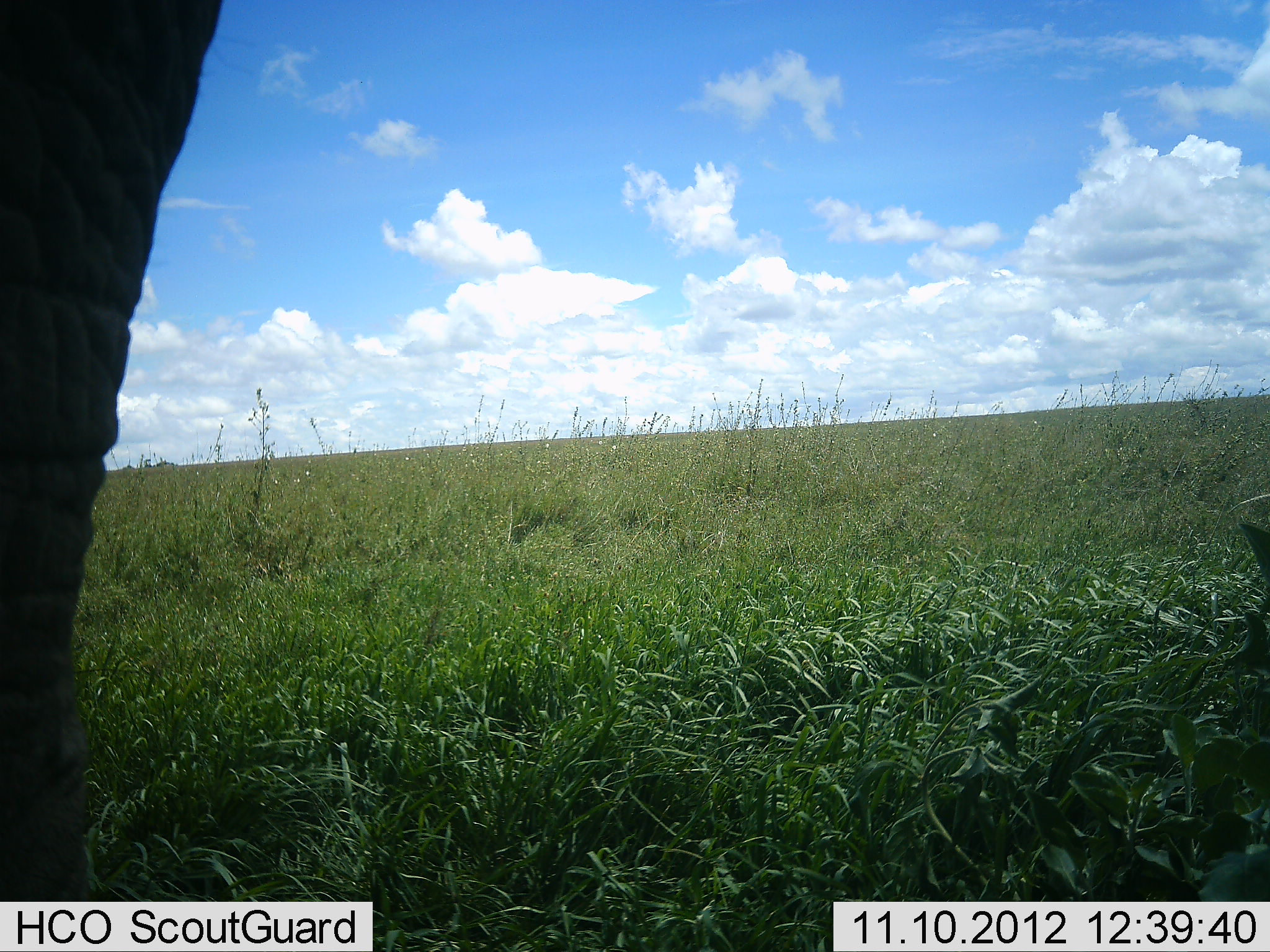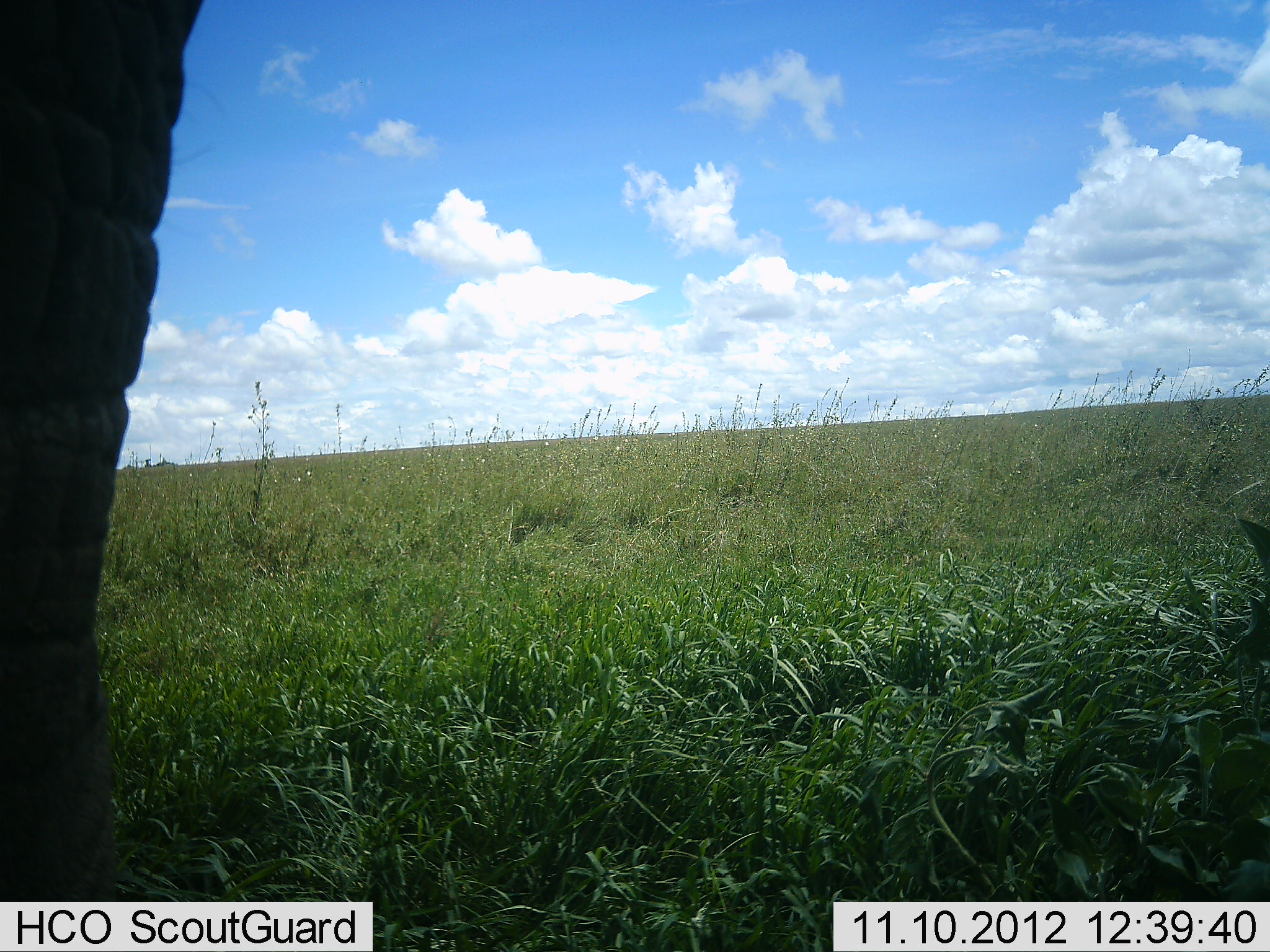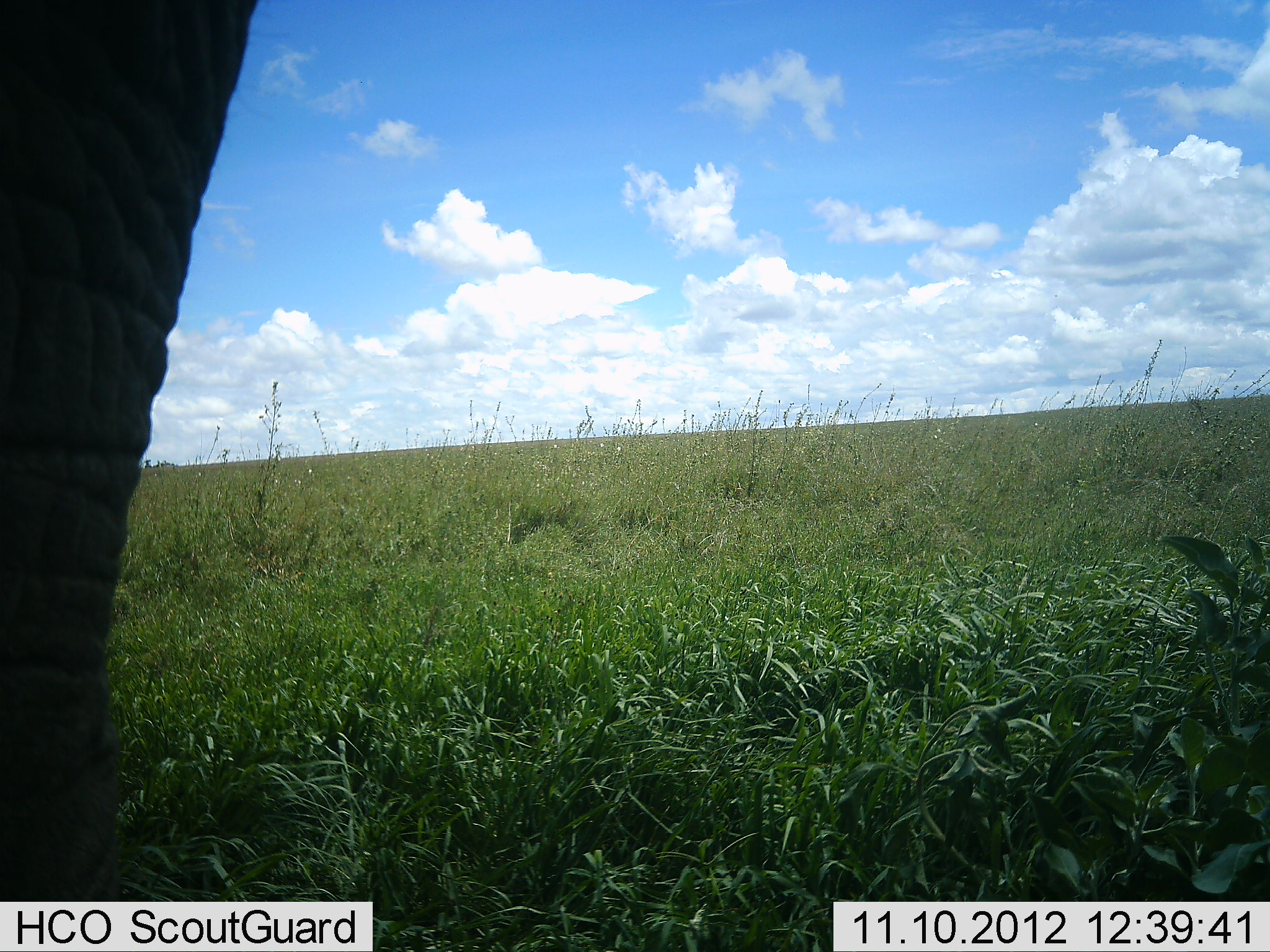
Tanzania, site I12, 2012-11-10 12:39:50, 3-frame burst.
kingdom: Animalia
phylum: Chordata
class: Mammalia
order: Proboscidea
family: Elephantidae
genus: Loxodonta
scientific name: Loxodonta africana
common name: african bush elephant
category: elephant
Elephant (african bush elephant) (Loxodonta africana), count 1. Behavior (volunteer vote fractions): standing 80%, resting 0%, moving 30%, interacting 0%. Young present (vote fraction): 0%. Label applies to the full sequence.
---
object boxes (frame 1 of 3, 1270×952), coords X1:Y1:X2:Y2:
animal: 0:0:222:952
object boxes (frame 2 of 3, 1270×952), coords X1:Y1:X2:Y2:
animal: 0:0:201:952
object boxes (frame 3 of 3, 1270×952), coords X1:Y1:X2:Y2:
animal: 0:0:258:900